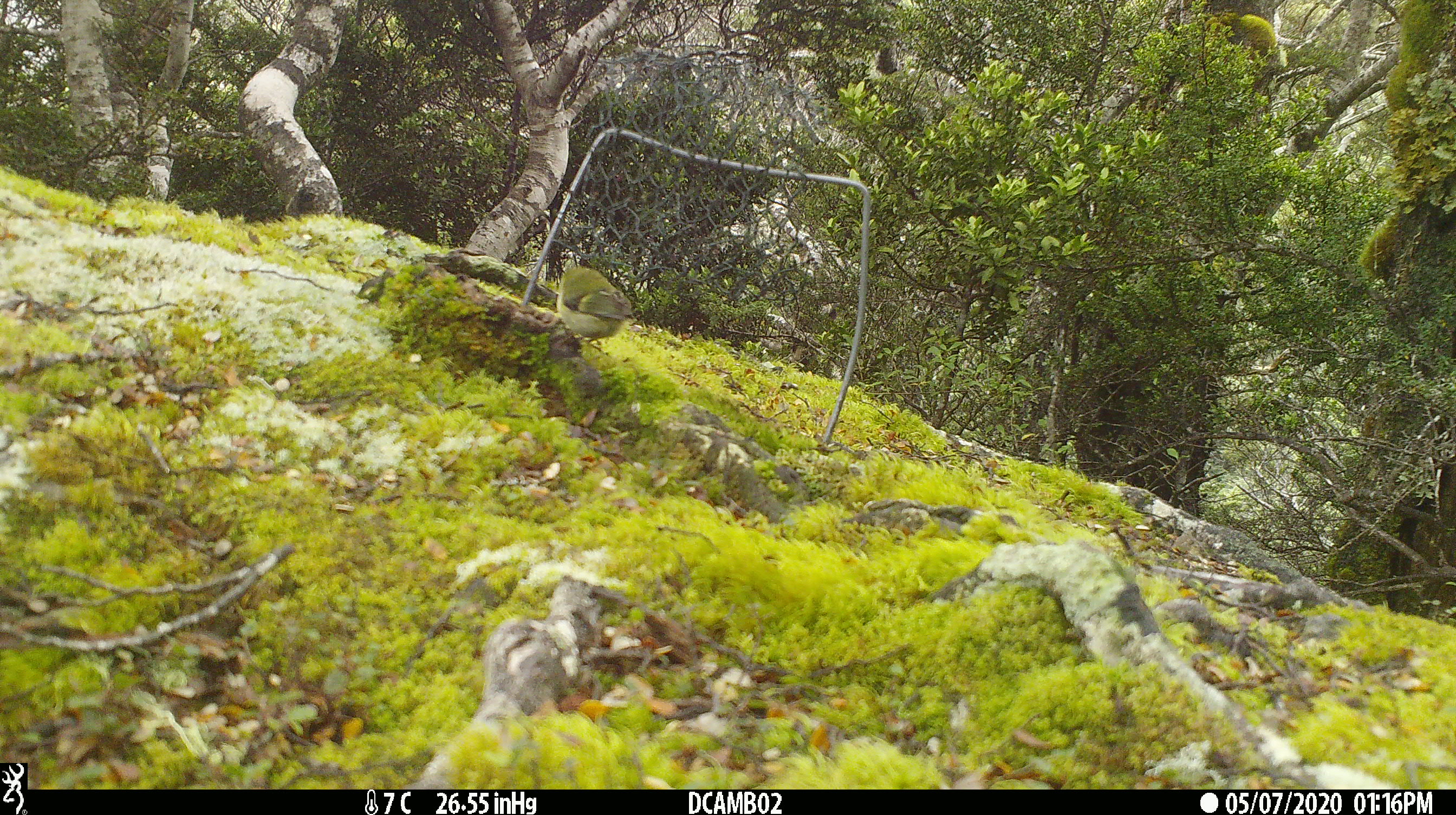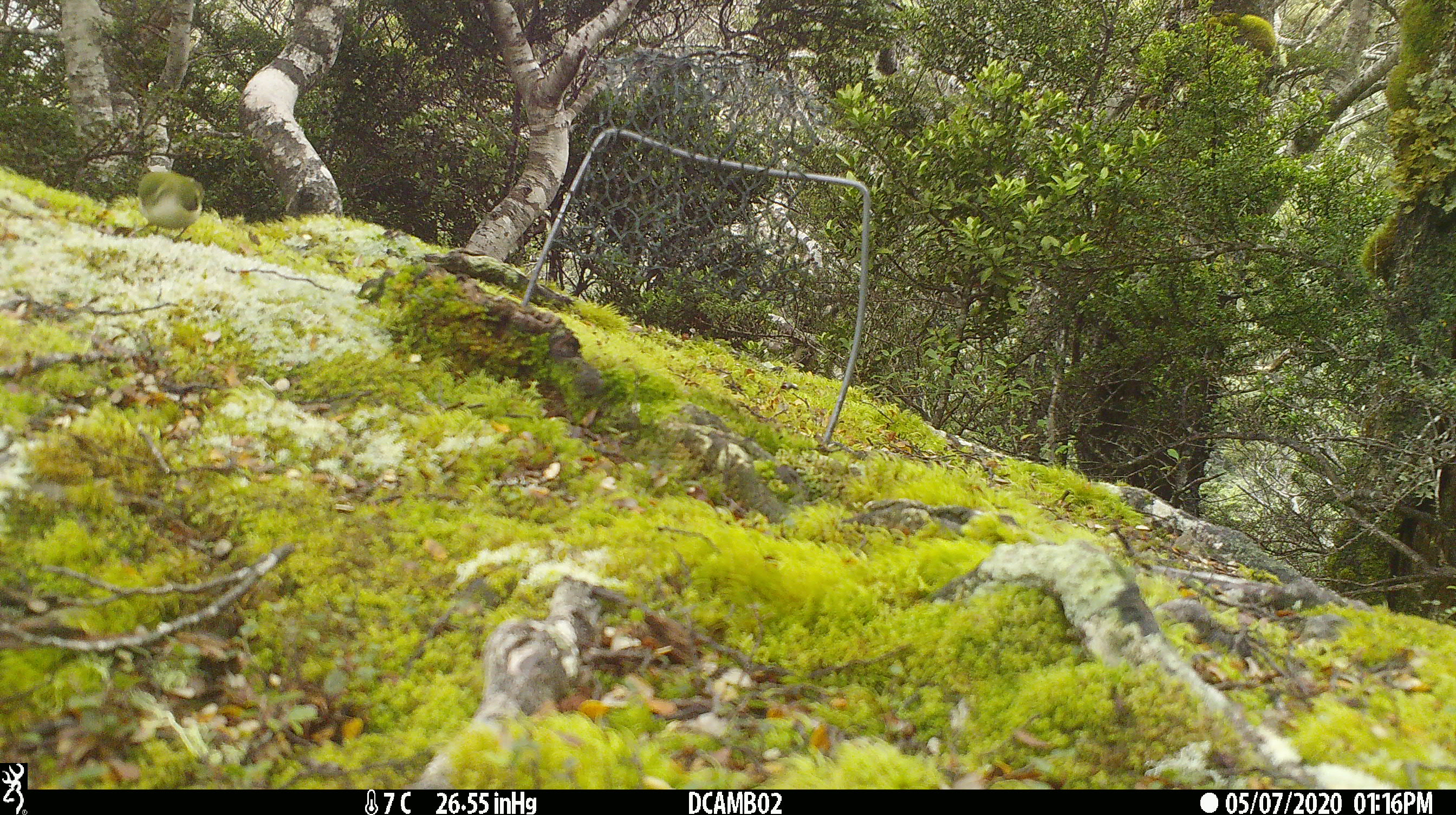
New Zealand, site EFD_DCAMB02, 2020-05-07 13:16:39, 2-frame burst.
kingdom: Animalia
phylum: Chordata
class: Aves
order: Passeriformes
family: Acanthisittidae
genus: Acanthisitta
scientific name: Acanthisitta chloris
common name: rifleman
Rifleman (Acanthisitta chloris).